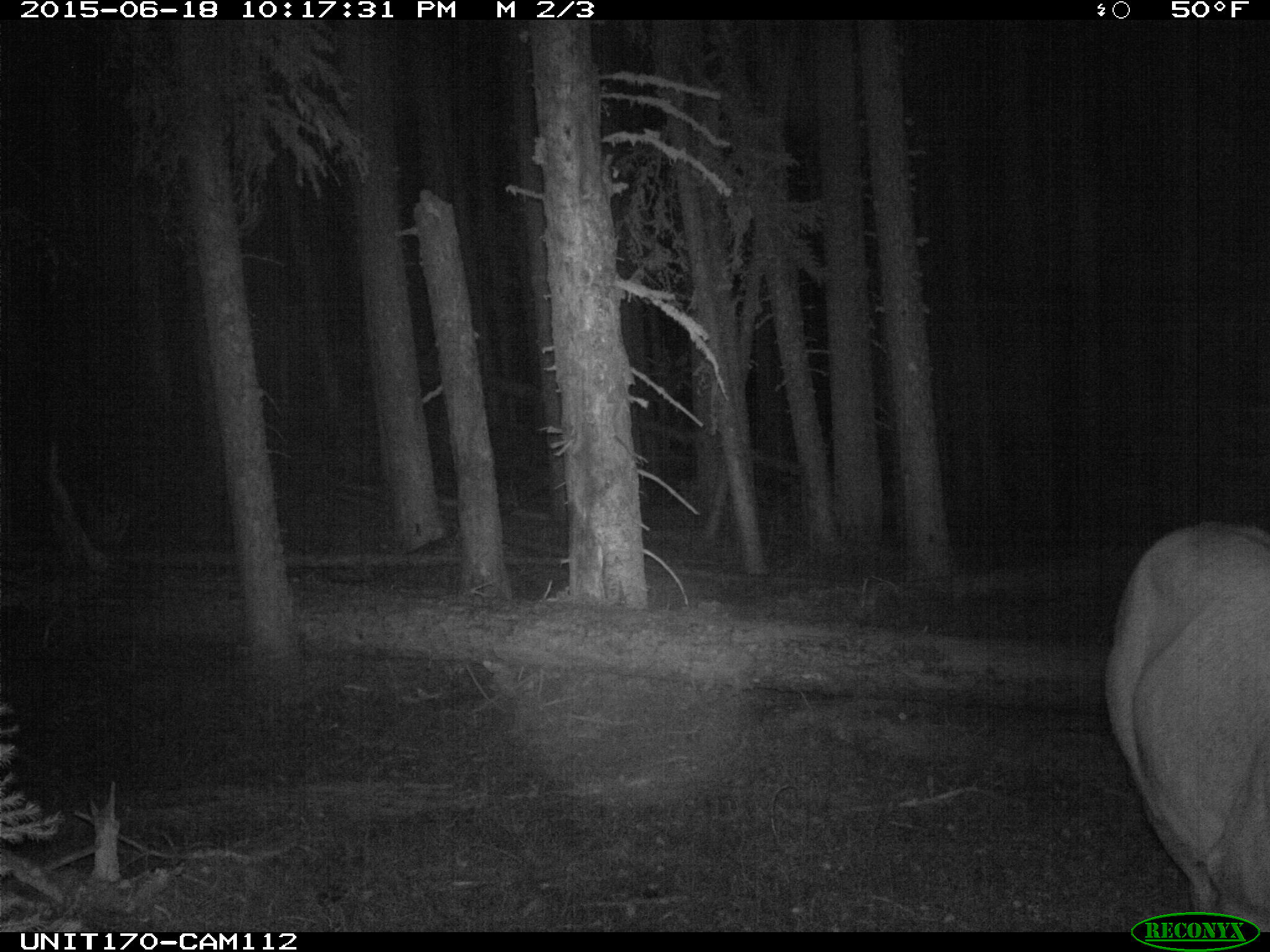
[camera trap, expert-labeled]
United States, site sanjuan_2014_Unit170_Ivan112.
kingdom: Animalia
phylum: Chordata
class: Mammalia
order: Artiodactyla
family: Cervidae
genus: Cervus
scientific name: Cervus elaphus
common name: red deer